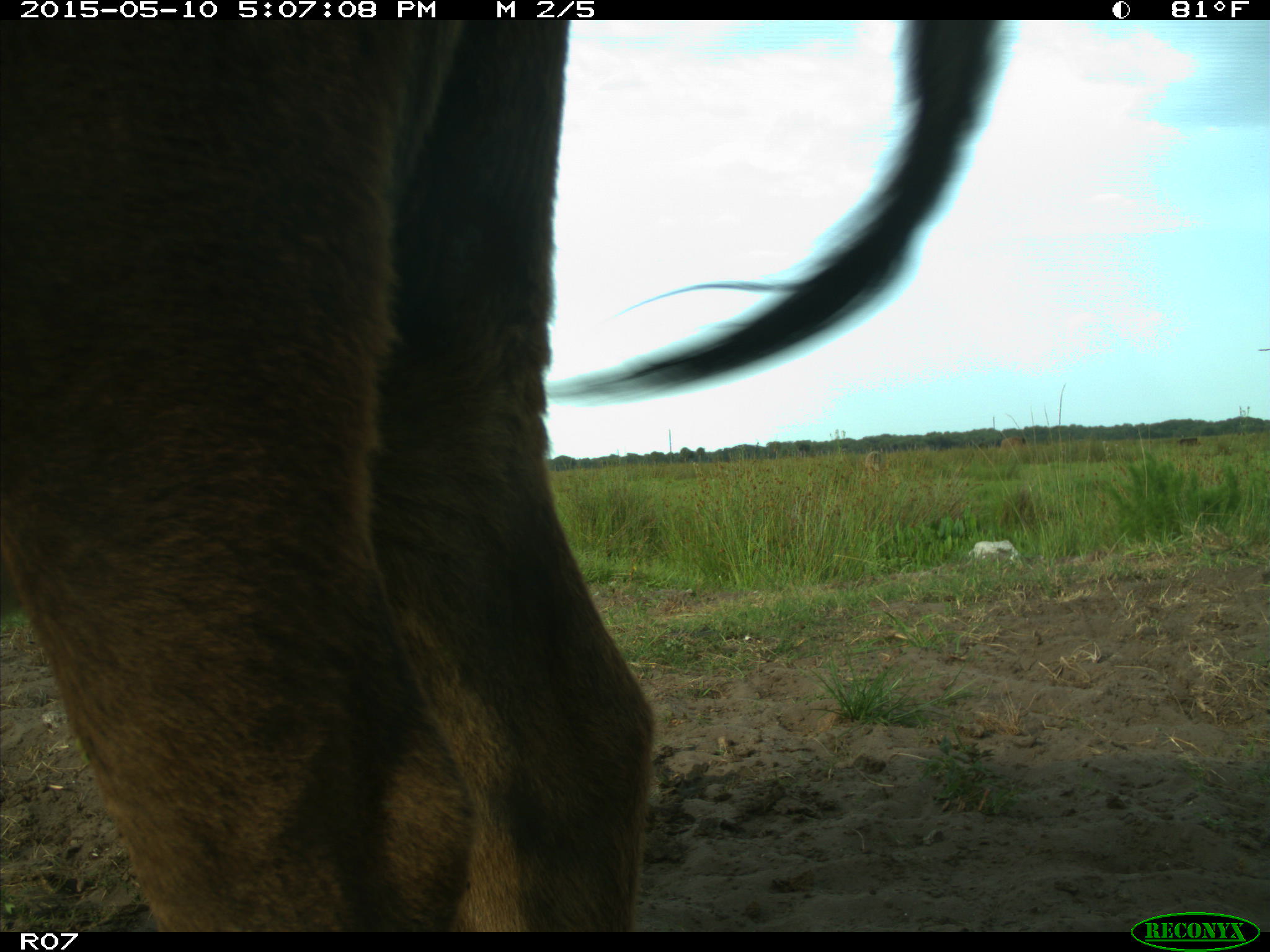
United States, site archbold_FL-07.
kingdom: Animalia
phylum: Chordata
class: Mammalia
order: Artiodactyla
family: Bovidae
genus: Bos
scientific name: Bos taurus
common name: domestic cow